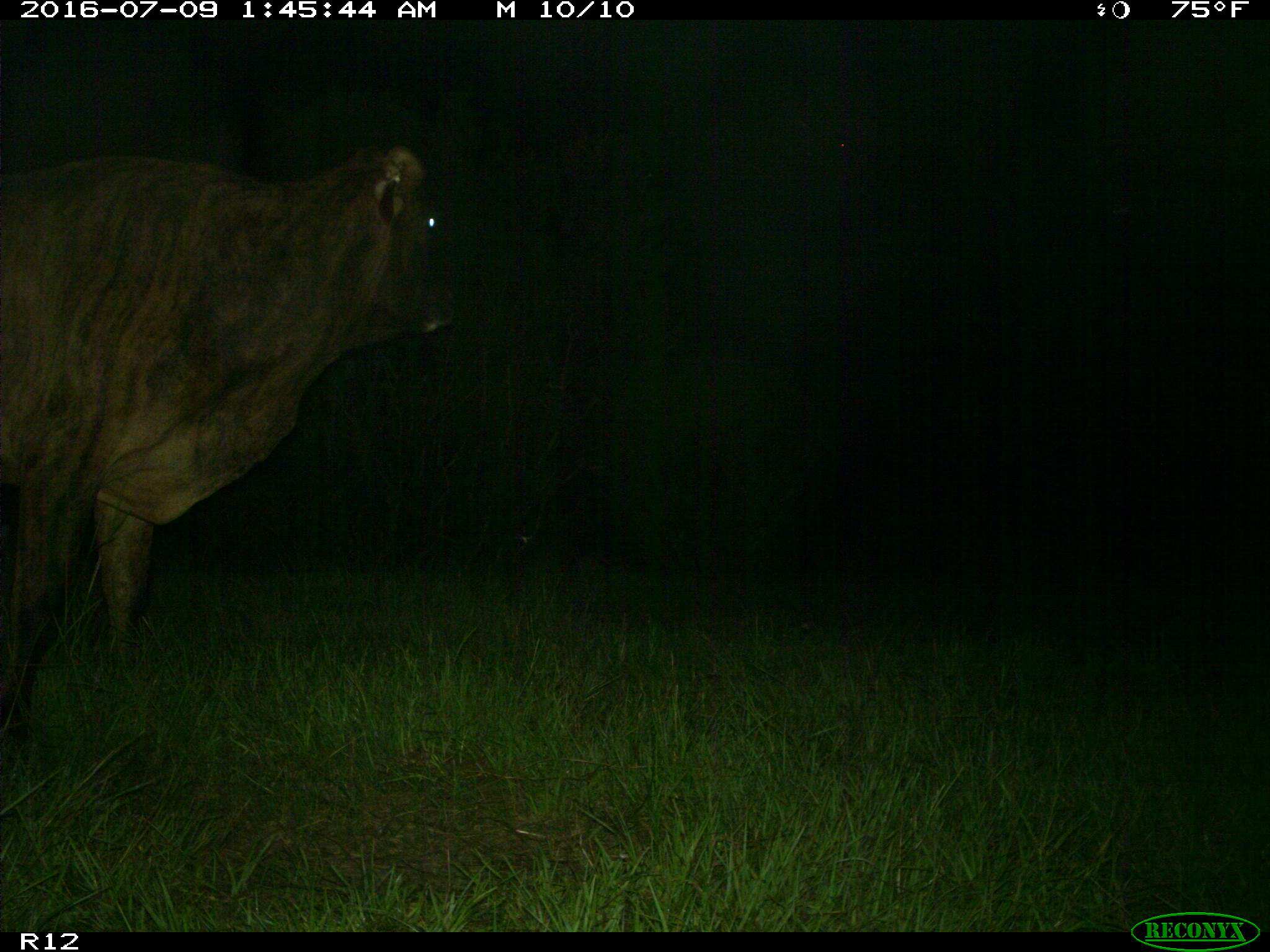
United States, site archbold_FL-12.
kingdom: Animalia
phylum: Chordata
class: Mammalia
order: Artiodactyla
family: Bovidae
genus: Bos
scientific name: Bos taurus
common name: domestic cow